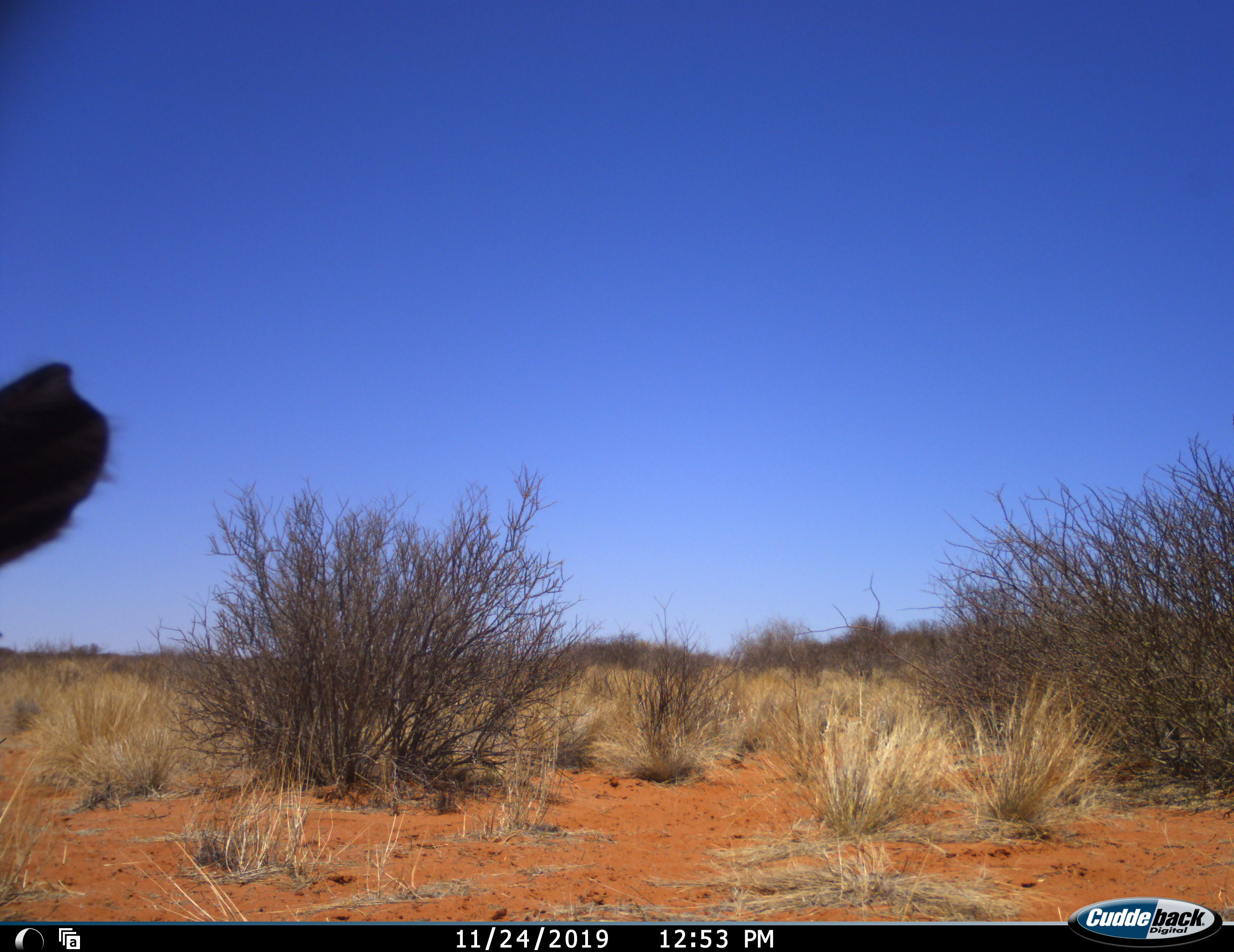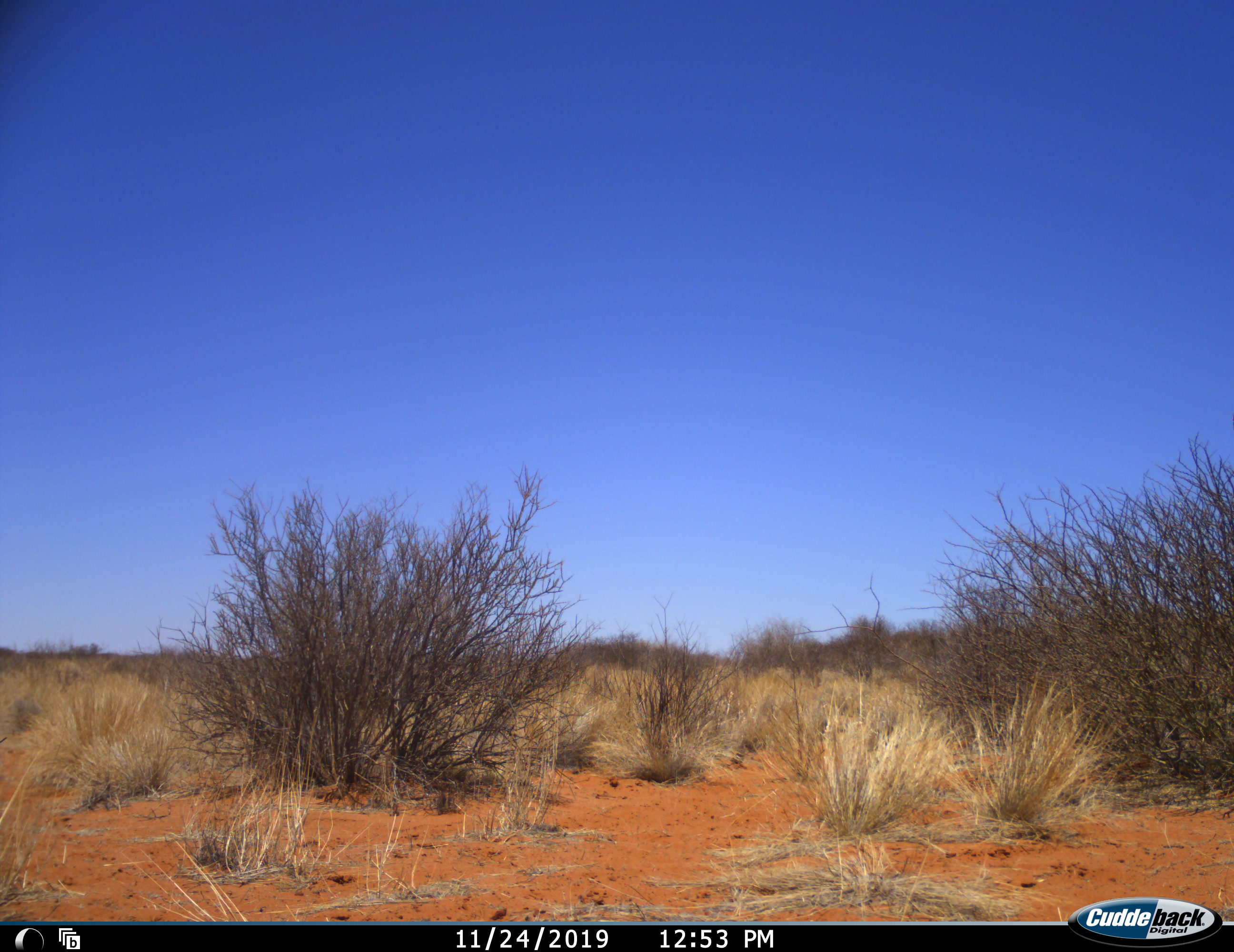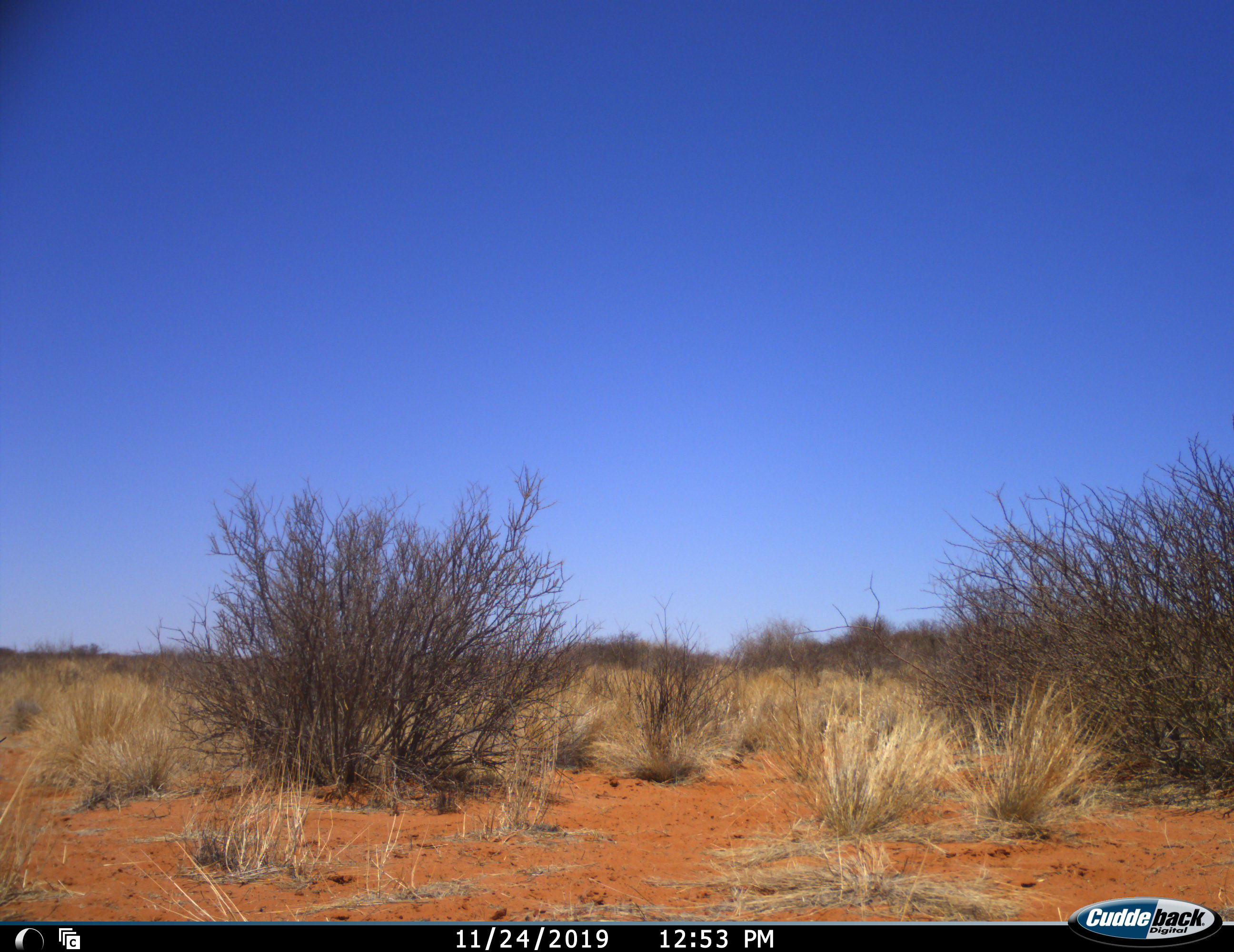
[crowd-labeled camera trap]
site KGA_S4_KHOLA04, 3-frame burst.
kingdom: Animalia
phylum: Chordata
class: Mammalia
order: Artiodactyla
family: Bovidae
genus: Oryx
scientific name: Oryx gazella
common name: gemsbok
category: oryx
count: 1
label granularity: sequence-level